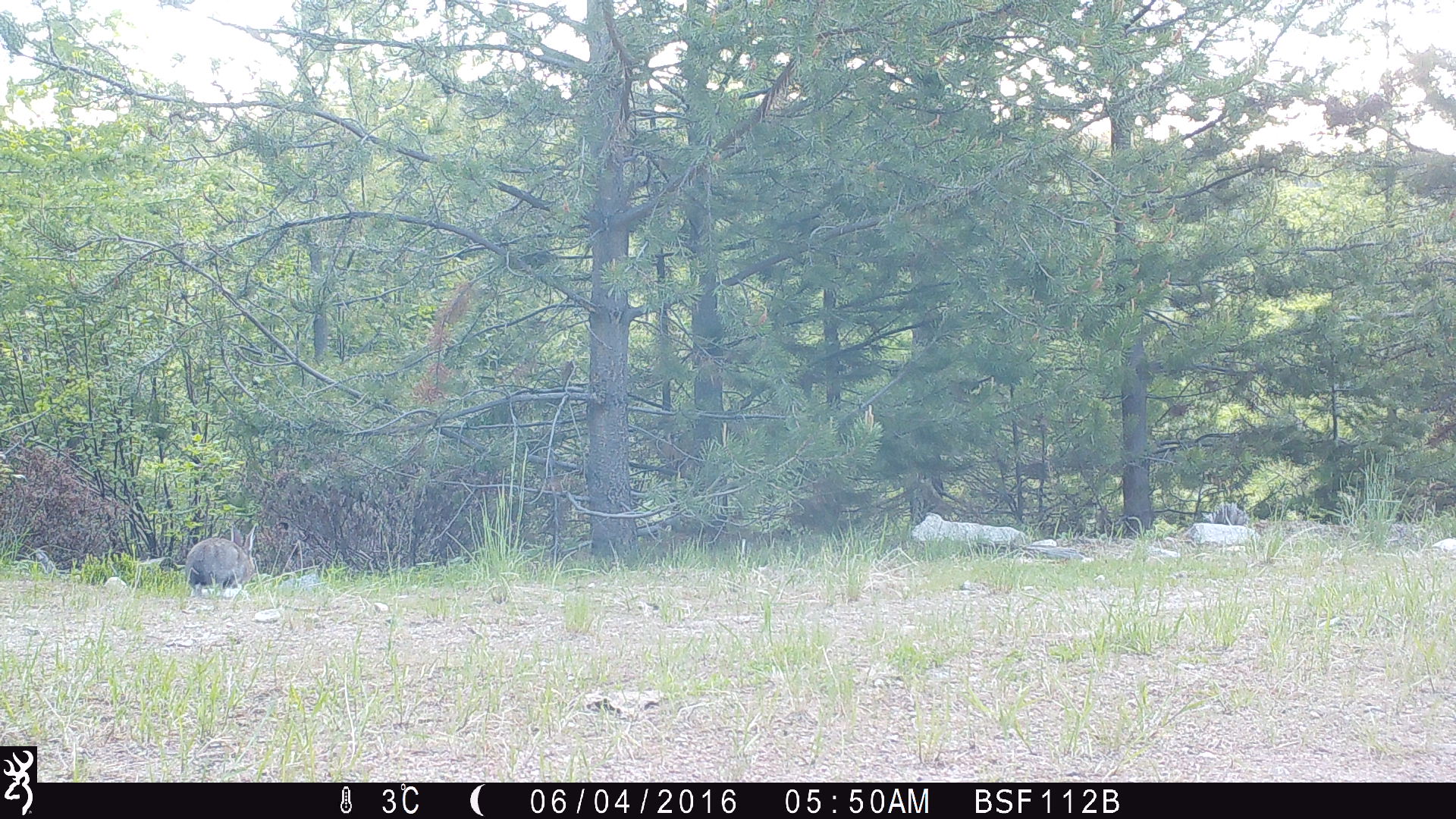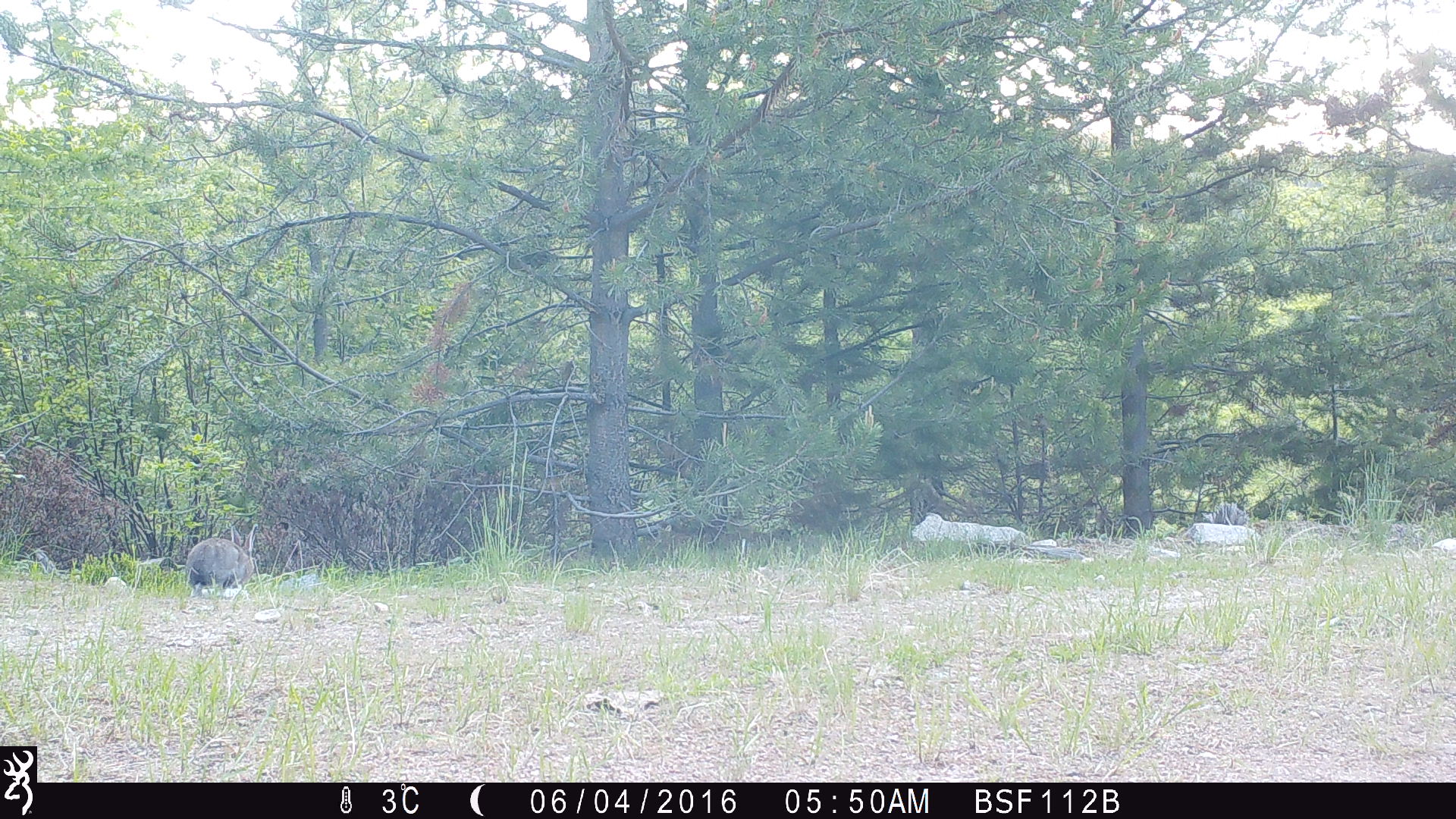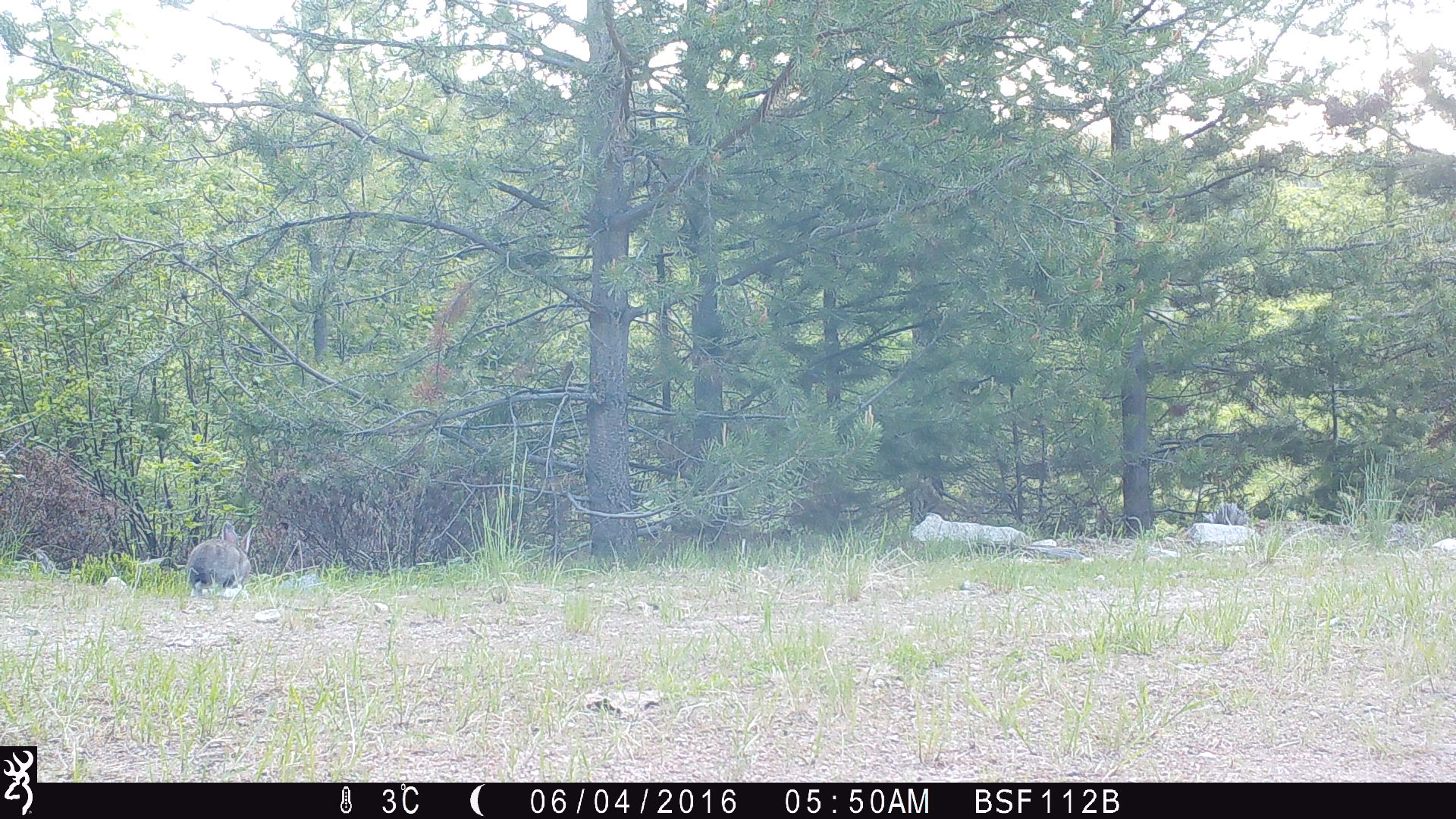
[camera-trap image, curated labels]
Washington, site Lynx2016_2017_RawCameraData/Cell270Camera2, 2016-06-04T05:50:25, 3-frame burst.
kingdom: Animalia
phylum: Chordata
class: Mammalia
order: Lagomorpha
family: Leporidae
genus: Lepus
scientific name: Lepus americanus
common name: snowshoe hare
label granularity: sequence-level